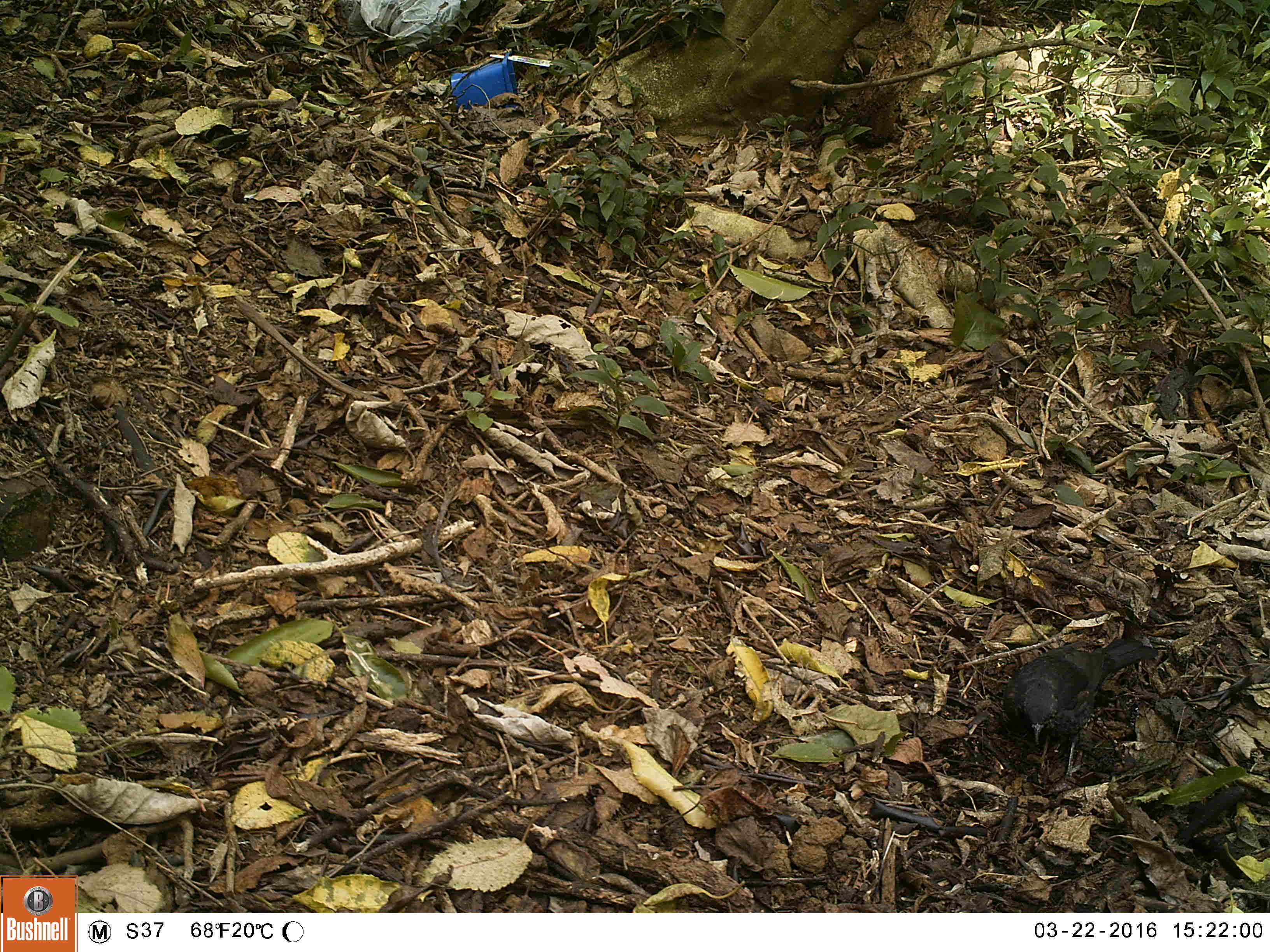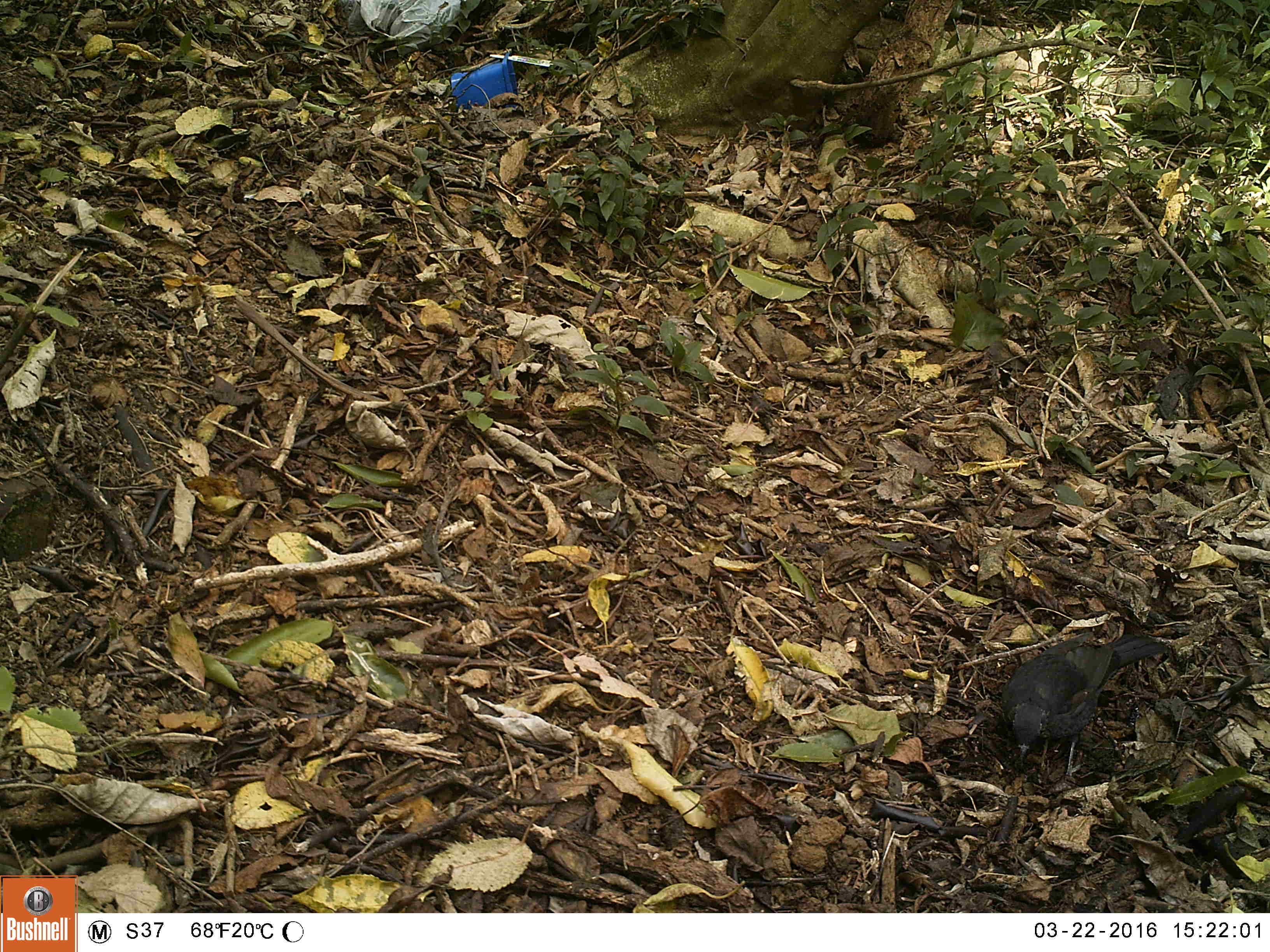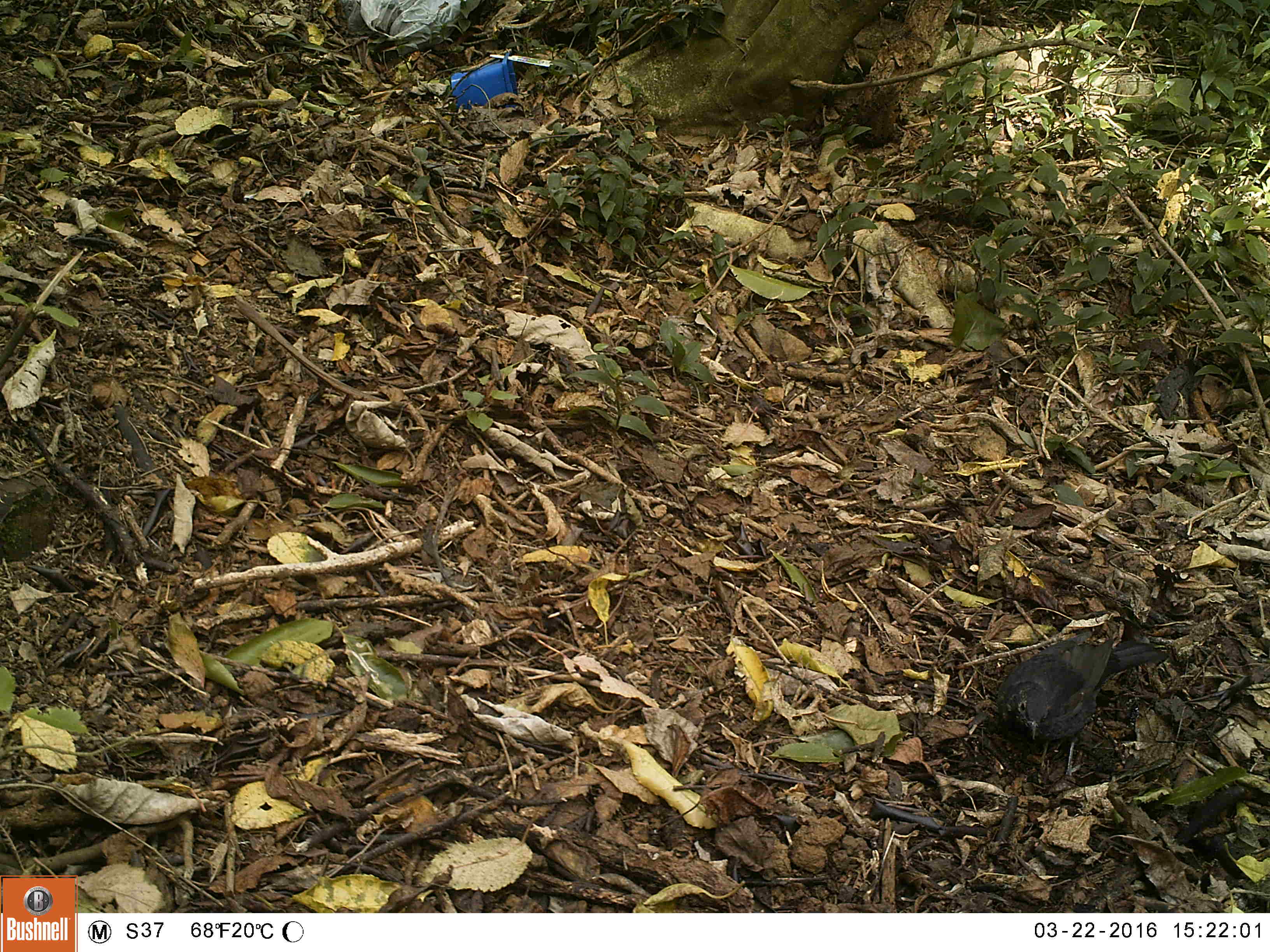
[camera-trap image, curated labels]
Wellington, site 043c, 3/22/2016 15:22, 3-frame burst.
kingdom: Animalia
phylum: Chordata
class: Aves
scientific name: Aves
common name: bird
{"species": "bird (Aves)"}